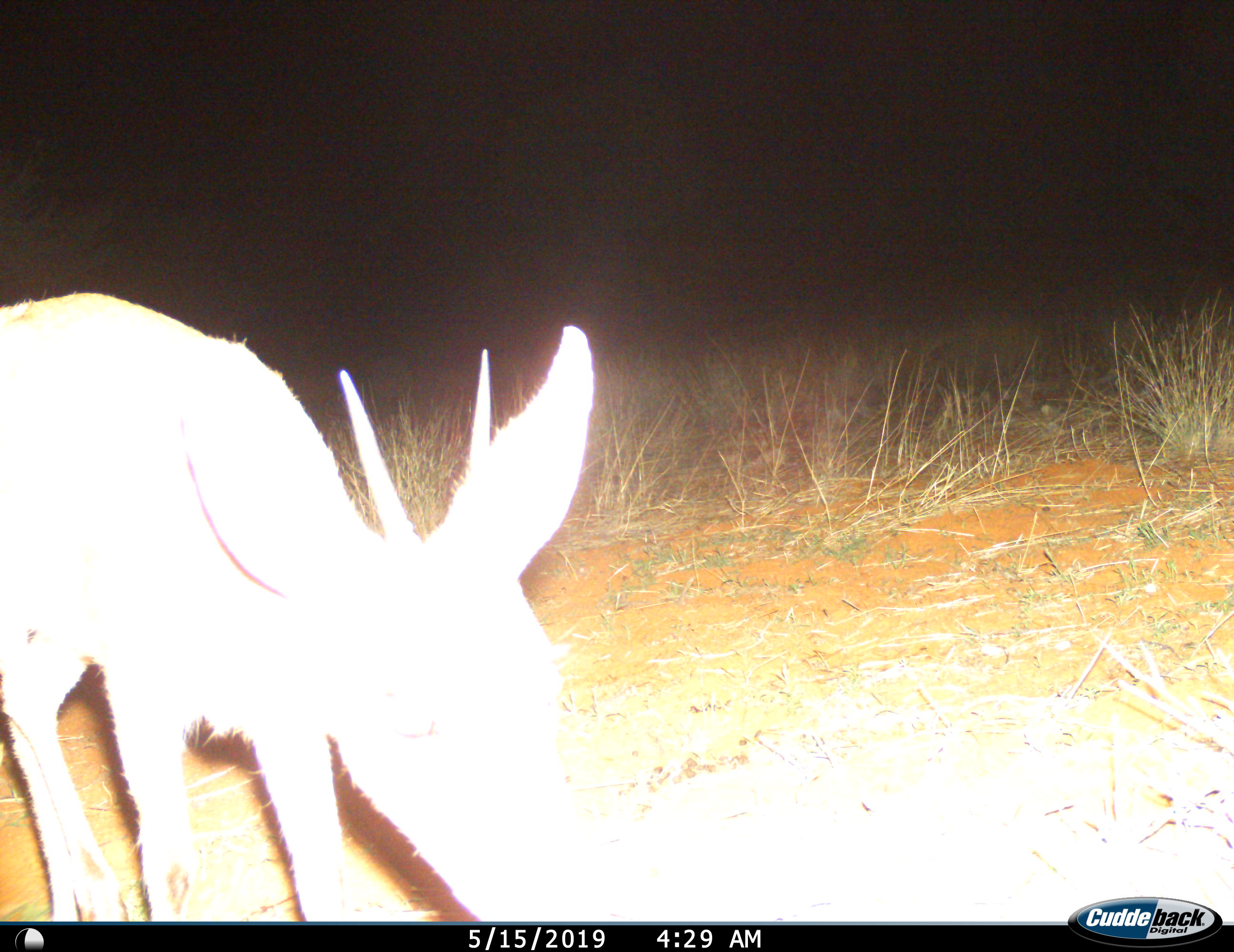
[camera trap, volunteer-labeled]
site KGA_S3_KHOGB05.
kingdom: Animalia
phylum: Chordata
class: Mammalia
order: Artiodactyla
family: Bovidae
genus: Sylvicapra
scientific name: Sylvicapra grimmia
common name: common duiker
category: duikercommongrey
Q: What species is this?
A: Duikercommongrey (common duiker) (Sylvicapra grimmia).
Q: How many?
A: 1.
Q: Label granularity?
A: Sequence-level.